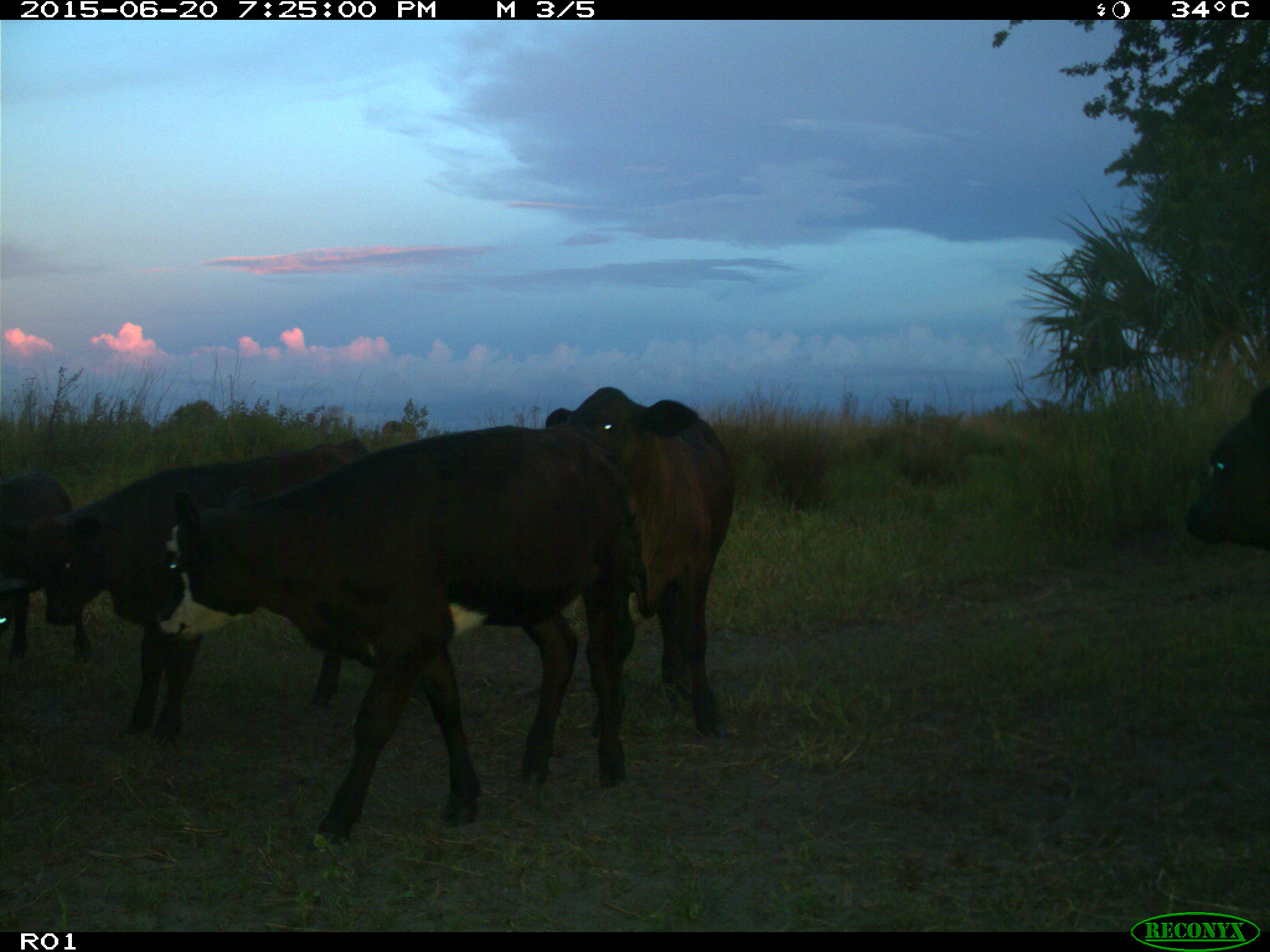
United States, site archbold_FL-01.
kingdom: Animalia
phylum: Chordata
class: Mammalia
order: Artiodactyla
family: Bovidae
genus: Bos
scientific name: Bos taurus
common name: domestic cow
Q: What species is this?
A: Bos taurus (domestic cow).